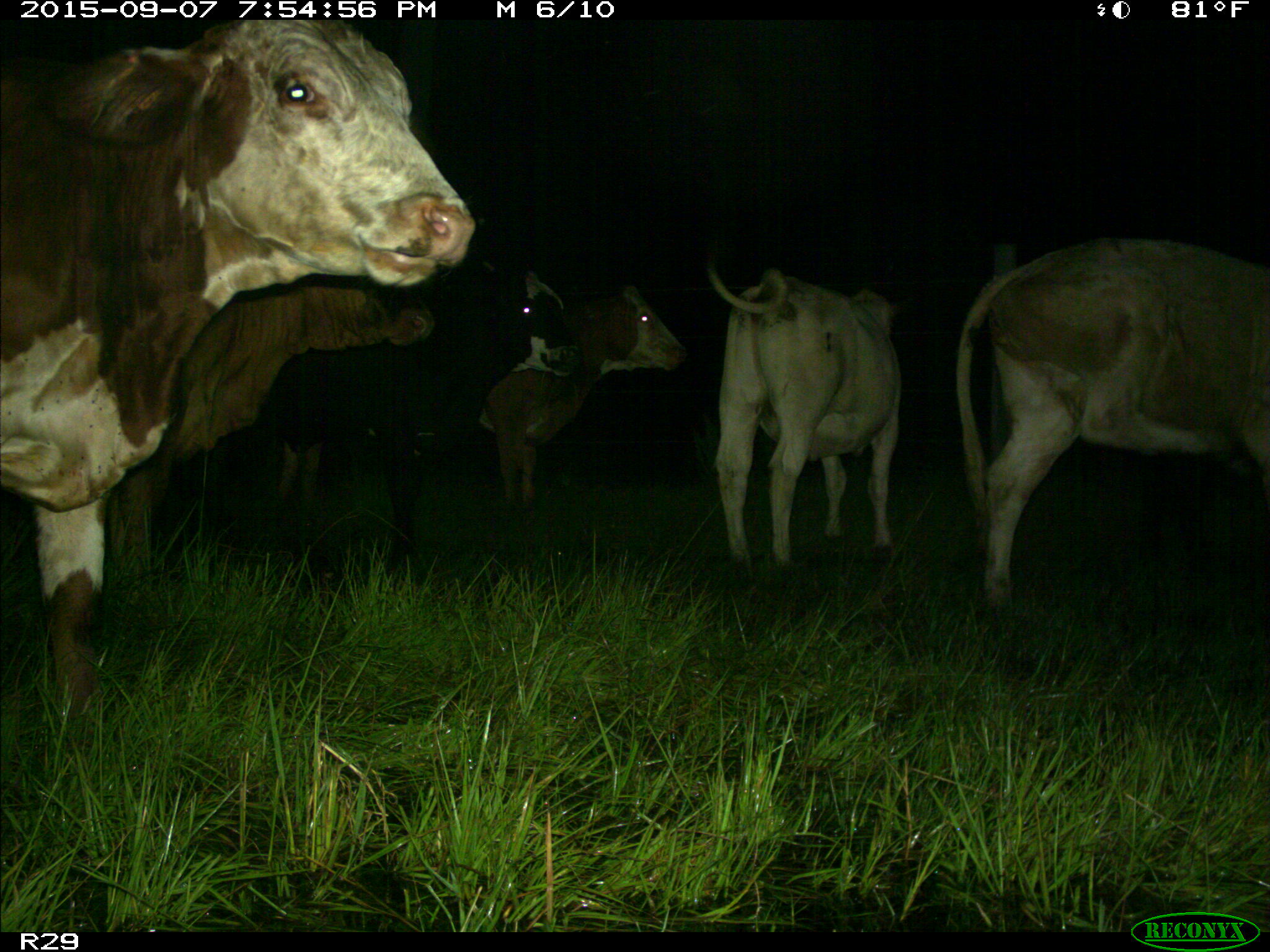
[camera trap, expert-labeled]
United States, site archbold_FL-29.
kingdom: Animalia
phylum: Chordata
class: Mammalia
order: Artiodactyla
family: Bovidae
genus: Bos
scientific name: Bos taurus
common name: domestic cow